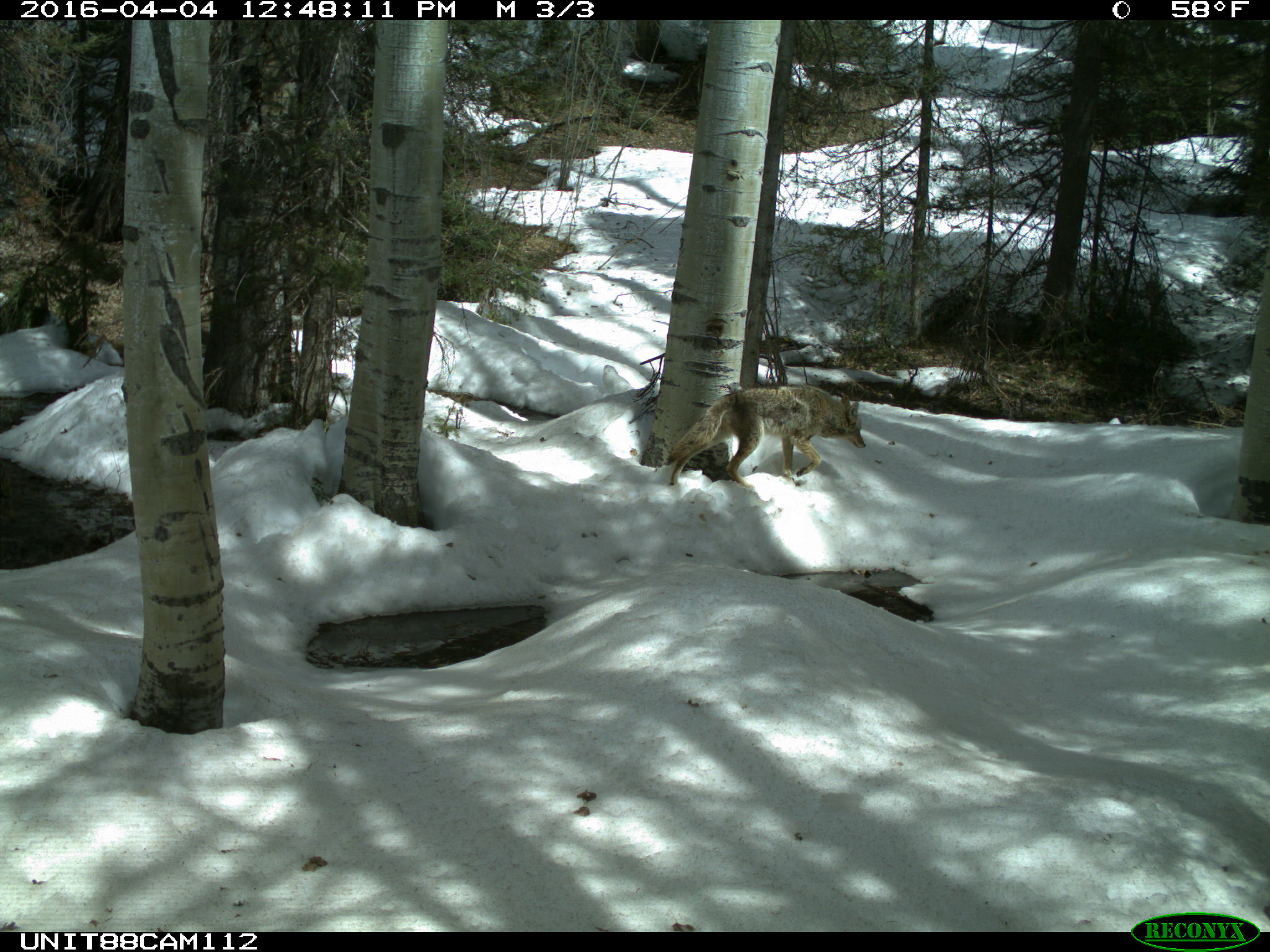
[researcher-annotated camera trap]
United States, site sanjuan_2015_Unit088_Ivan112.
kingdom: Animalia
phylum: Chordata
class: Mammalia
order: Carnivora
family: Canidae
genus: Canis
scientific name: Canis latrans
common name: coyote